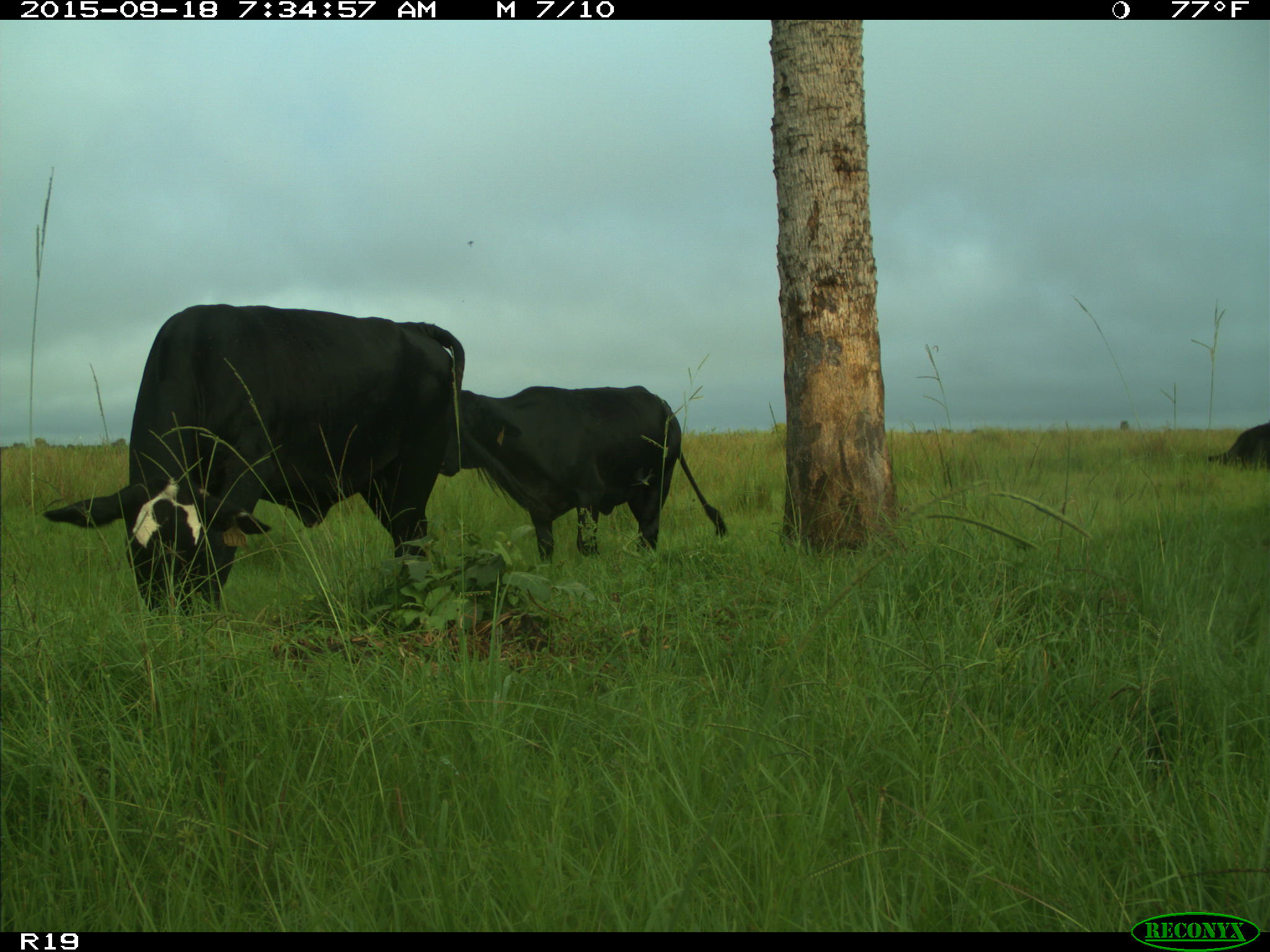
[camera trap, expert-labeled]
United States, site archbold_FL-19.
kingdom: Animalia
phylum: Chordata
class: Mammalia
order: Artiodactyla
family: Bovidae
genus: Bos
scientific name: Bos taurus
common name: domestic cow